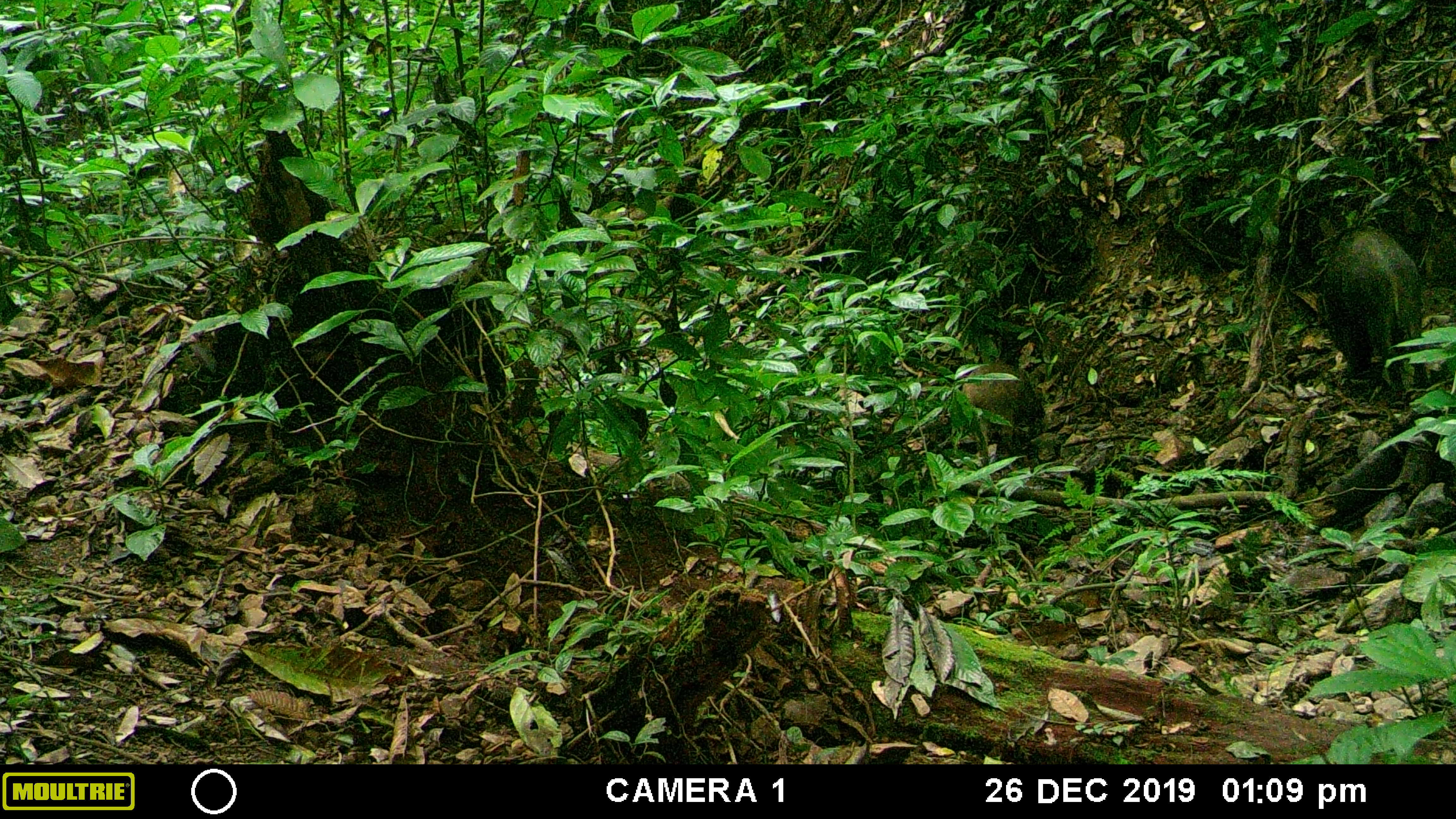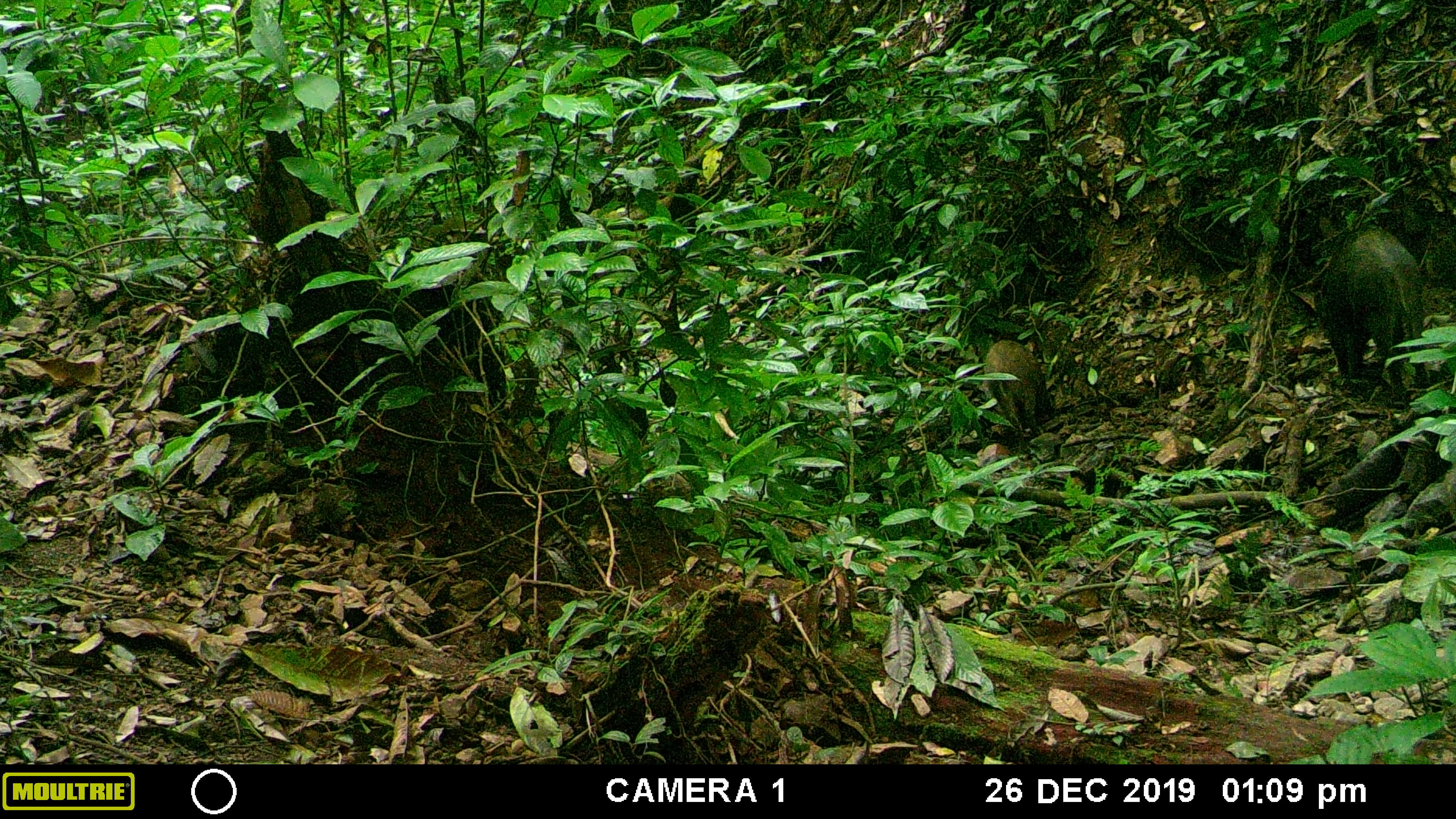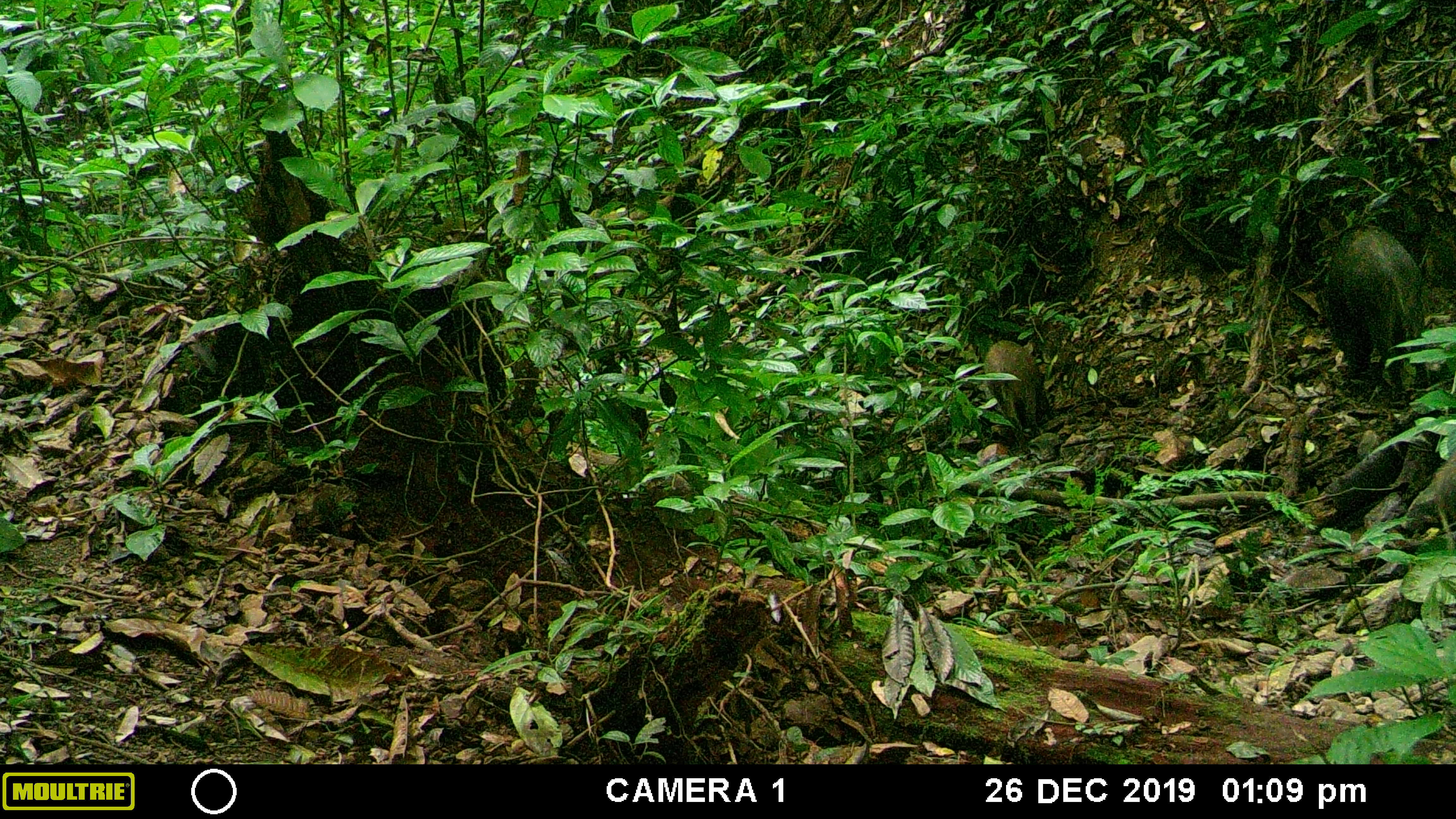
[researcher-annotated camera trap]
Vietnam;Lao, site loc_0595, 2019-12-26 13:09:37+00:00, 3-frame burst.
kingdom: Animalia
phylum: Chordata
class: Mammalia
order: Artiodactyla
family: Suidae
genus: Sus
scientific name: Sus scrofa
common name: eurasian wild pig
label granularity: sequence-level